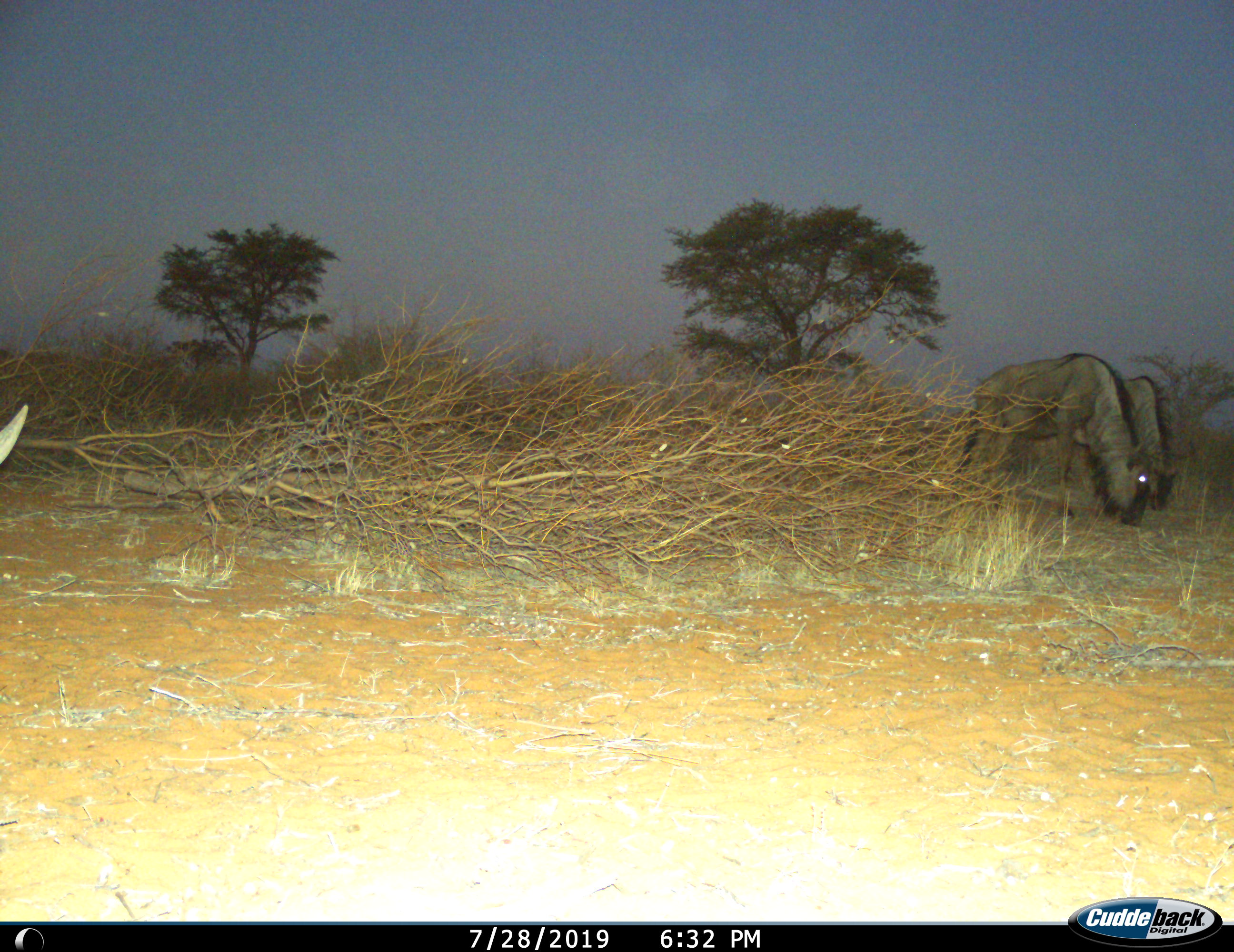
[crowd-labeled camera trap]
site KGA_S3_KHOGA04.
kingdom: Animalia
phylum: Chordata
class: Mammalia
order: Artiodactyla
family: Bovidae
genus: Connochaetes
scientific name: Connochaetes taurinus taurinus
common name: blue wildebeest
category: wildebeestblue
Wildebeestblue (blue wildebeest) (Connochaetes taurinus taurinus), count 3. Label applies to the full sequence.